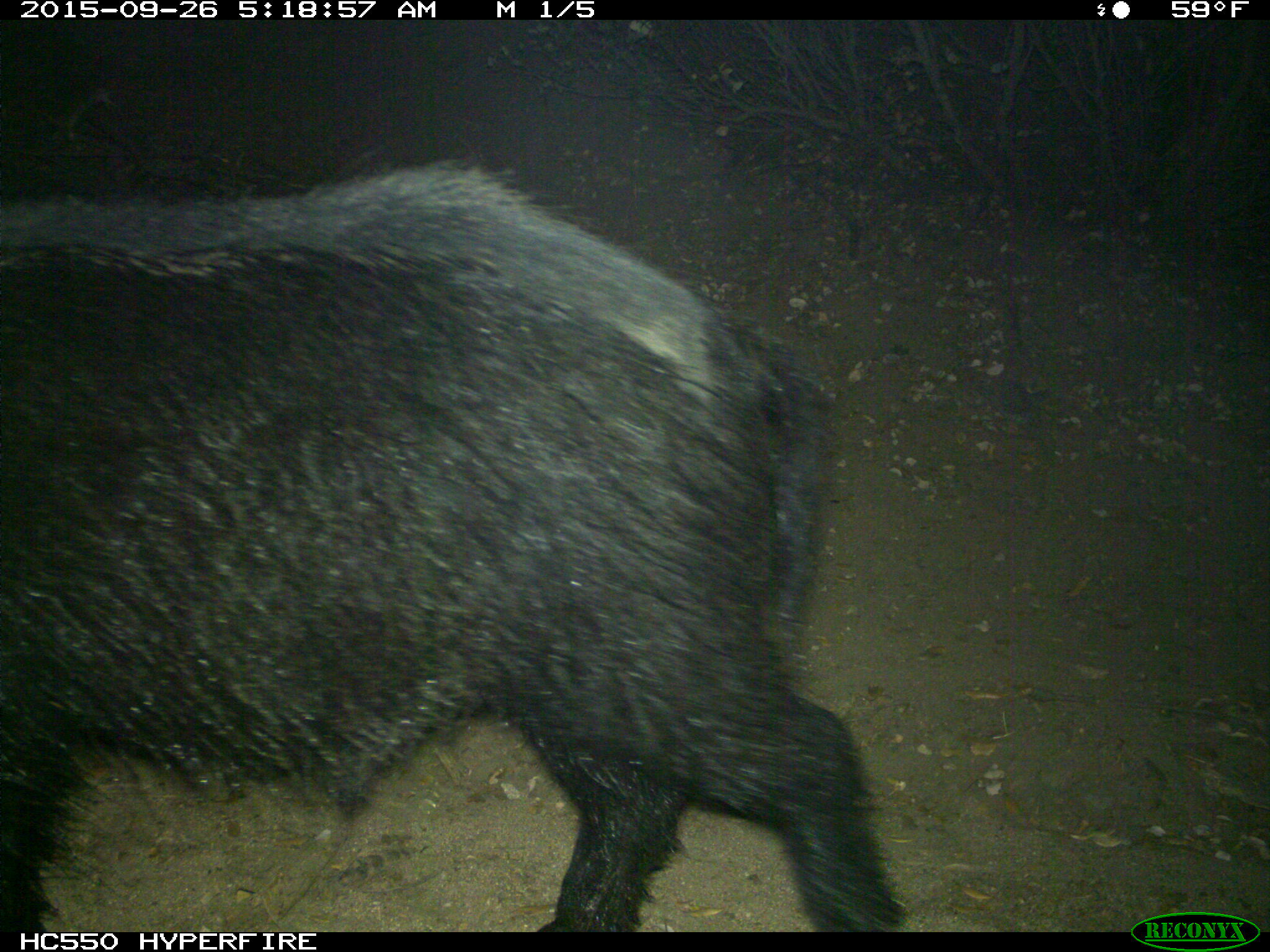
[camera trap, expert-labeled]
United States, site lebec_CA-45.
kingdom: Animalia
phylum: Chordata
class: Mammalia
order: Artiodactyla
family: Suidae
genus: Sus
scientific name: Sus scrofa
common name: wild boar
Sus scrofa (wild boar).